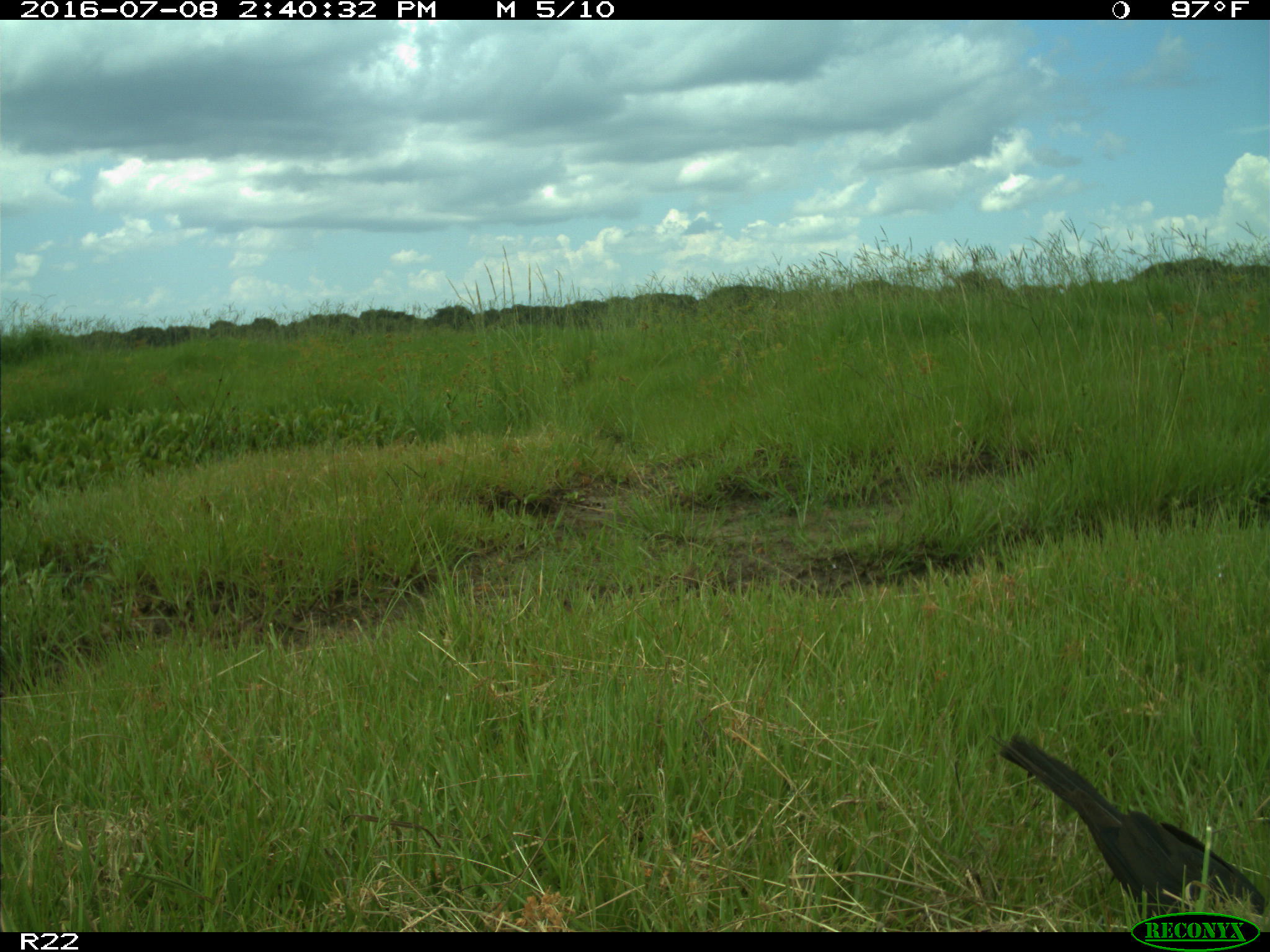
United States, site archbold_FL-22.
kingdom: Animalia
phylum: Chordata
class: Aves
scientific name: Aves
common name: birds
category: unidentified bird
Unidentified bird (birds) (Aves).